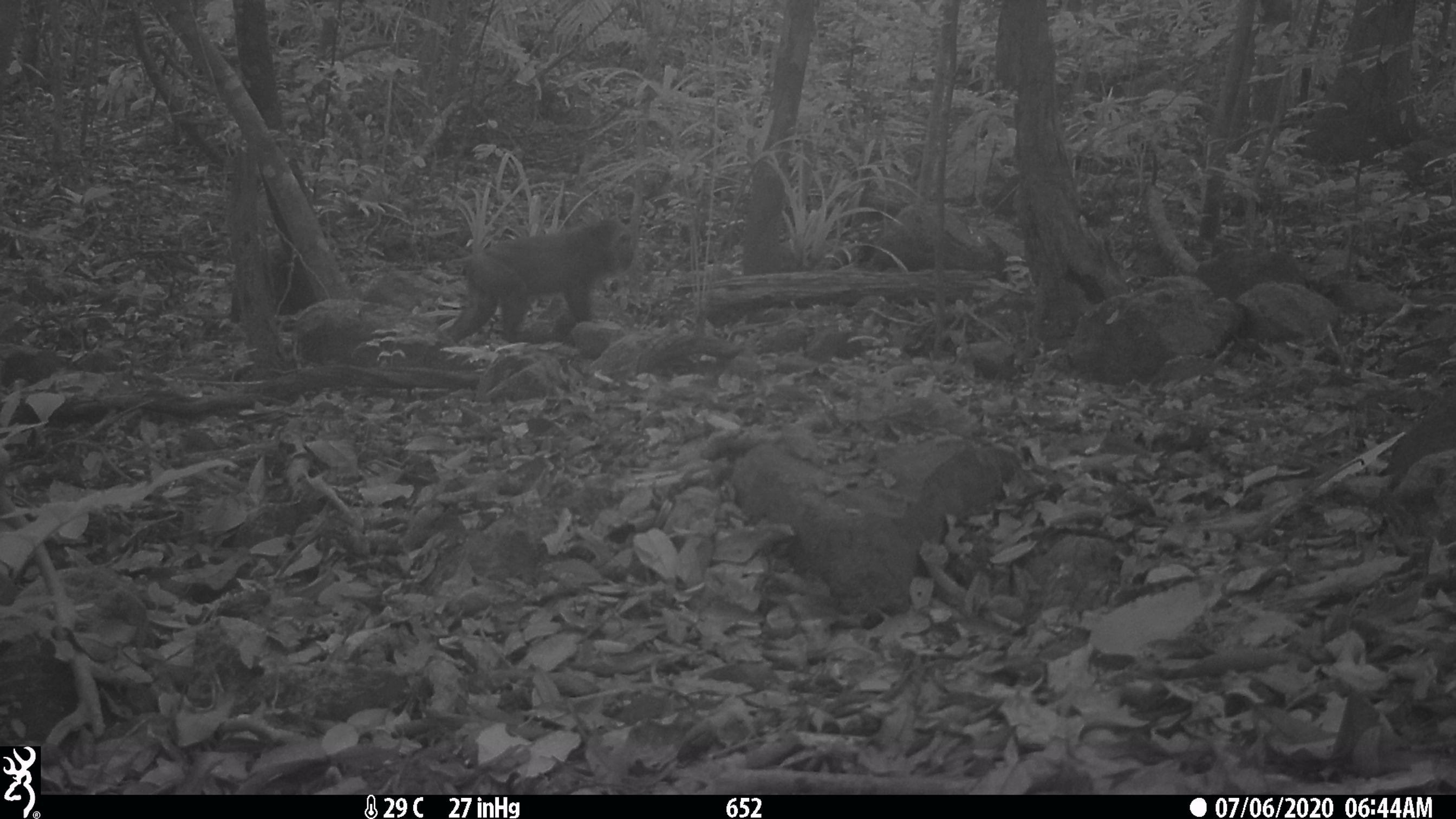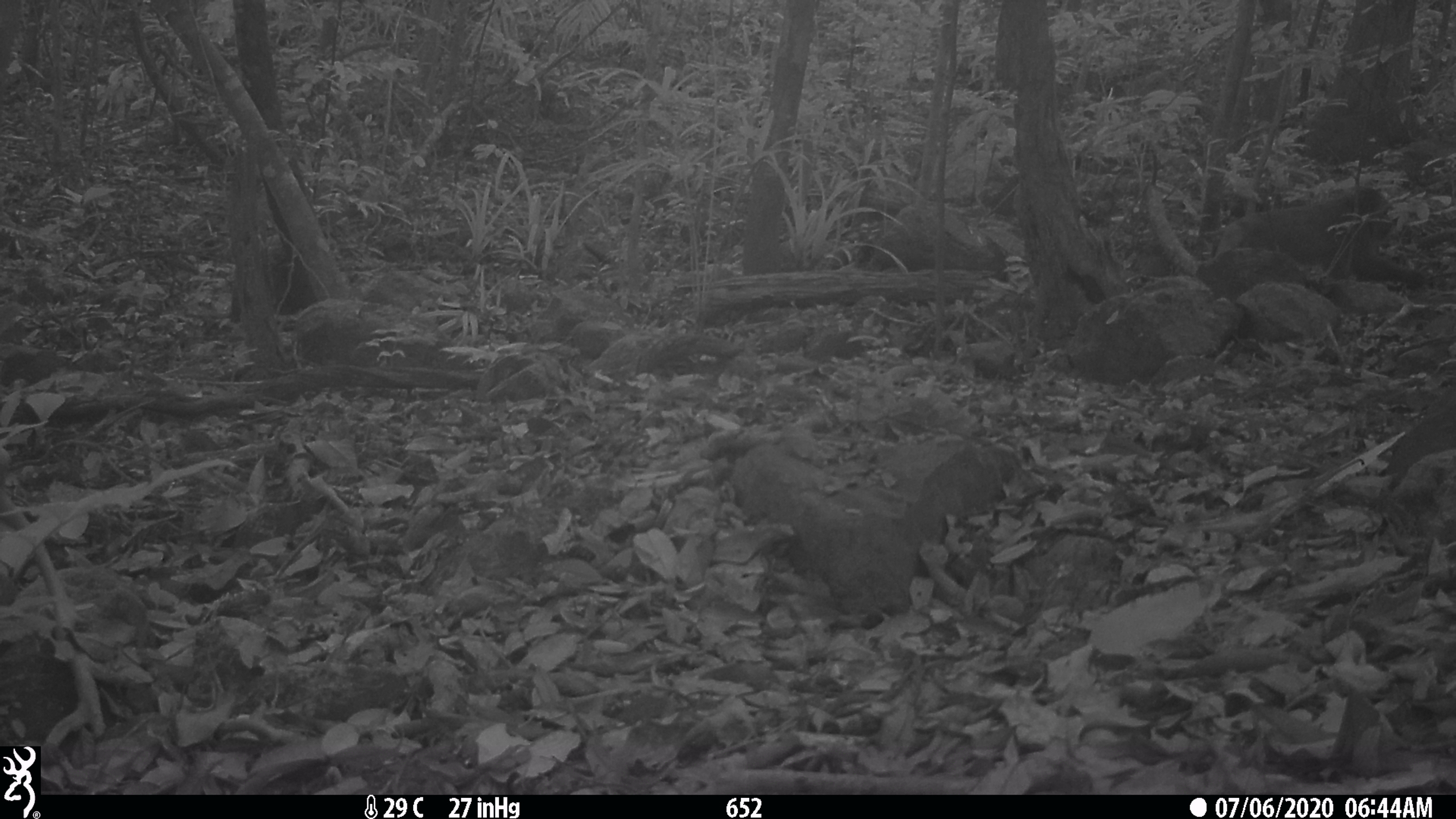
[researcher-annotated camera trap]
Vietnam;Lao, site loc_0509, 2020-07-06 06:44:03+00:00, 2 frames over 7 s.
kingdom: Animalia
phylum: Chordata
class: Mammalia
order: Primates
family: Cercopithecidae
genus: Macaca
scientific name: Macaca arctoides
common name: stump-tailed macaque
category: stump tailed macaque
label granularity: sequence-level